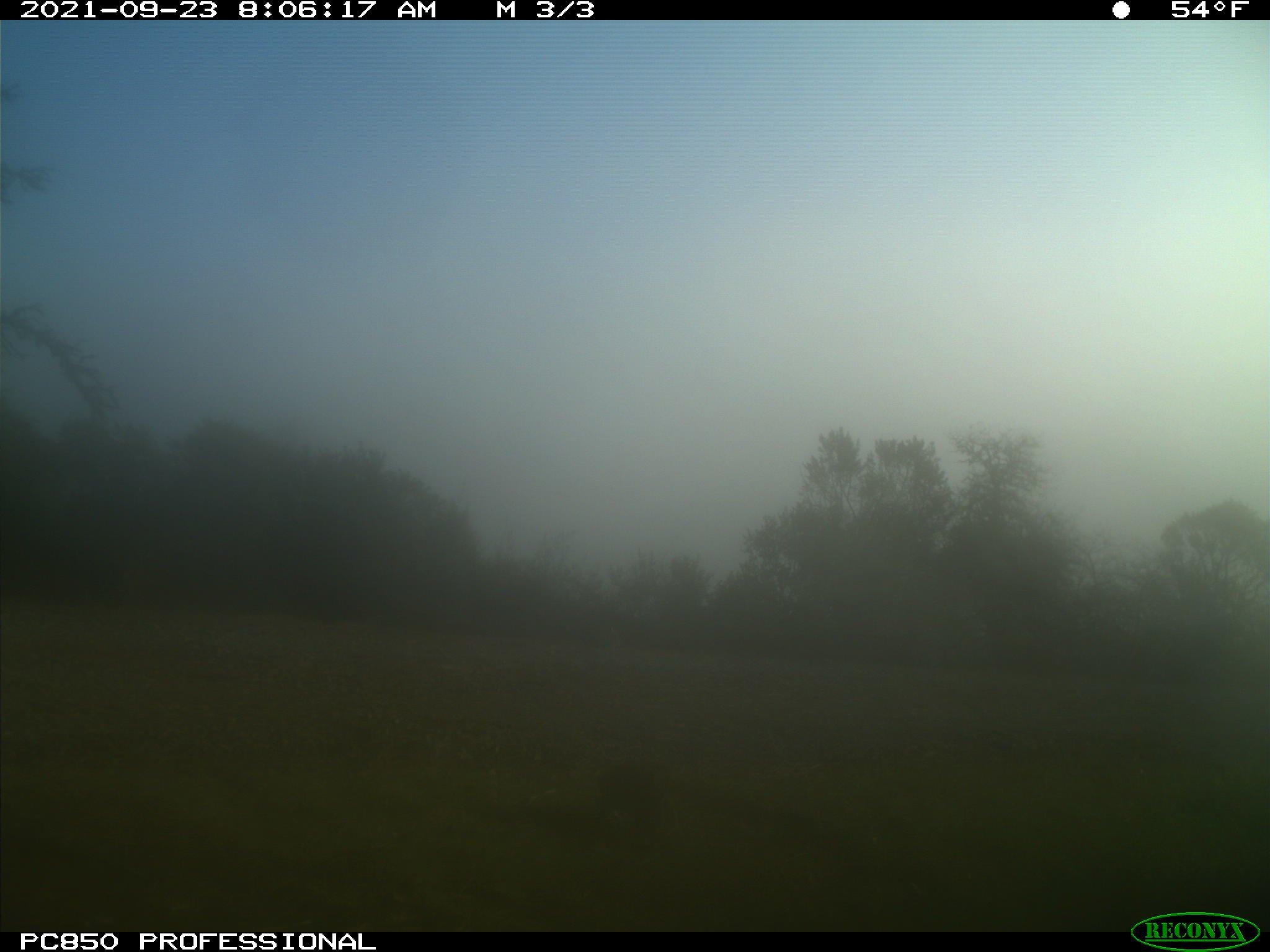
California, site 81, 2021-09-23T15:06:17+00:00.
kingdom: Animalia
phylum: Chordata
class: Mammalia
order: Lagomorpha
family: Leporidae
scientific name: Leporidae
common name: rabbit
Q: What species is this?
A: Rabbit (Leporidae).